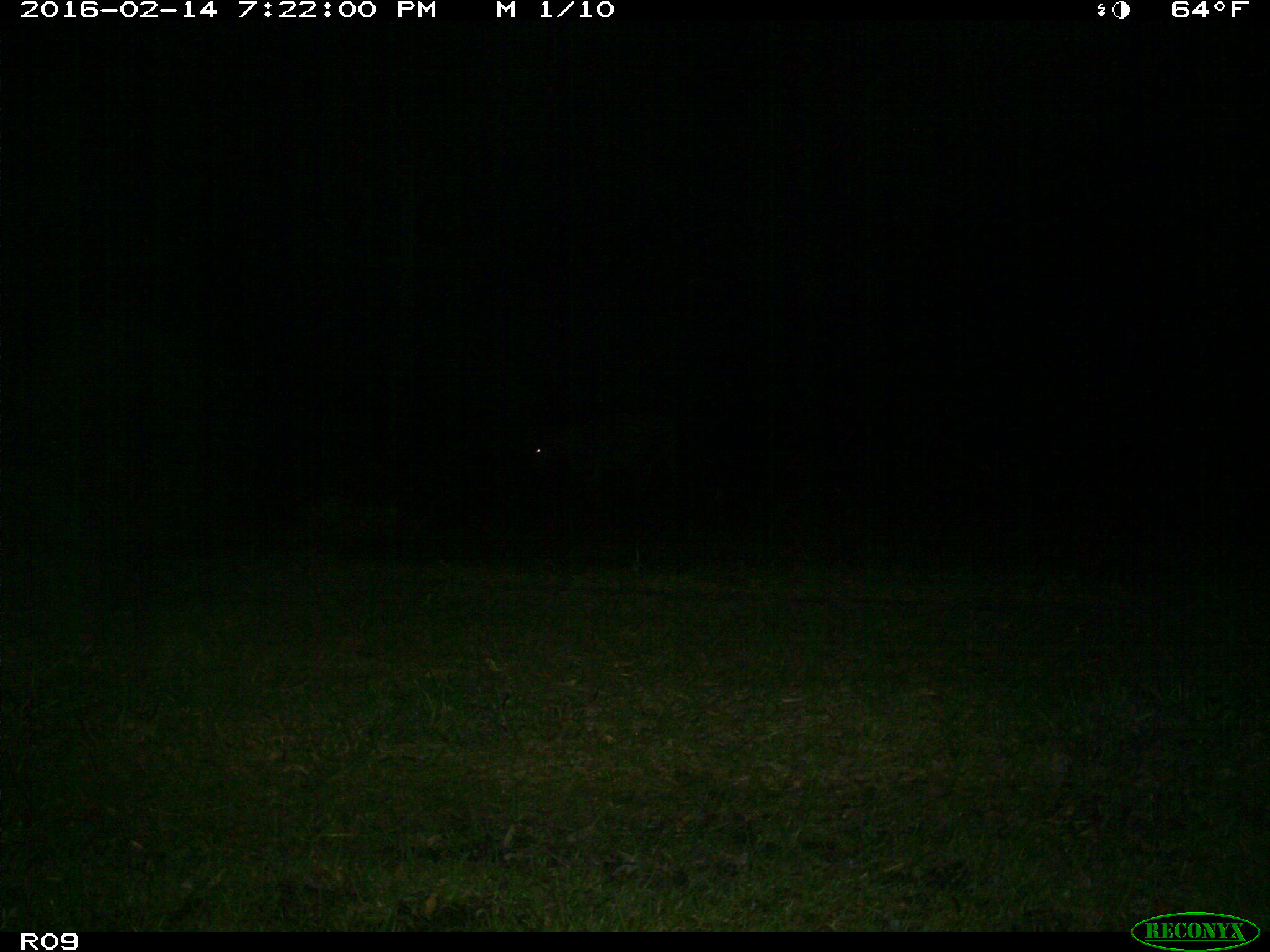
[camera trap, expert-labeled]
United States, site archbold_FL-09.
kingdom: Animalia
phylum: Chordata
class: Mammalia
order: Artiodactyla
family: Bovidae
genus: Bos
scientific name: Bos taurus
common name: domestic cow